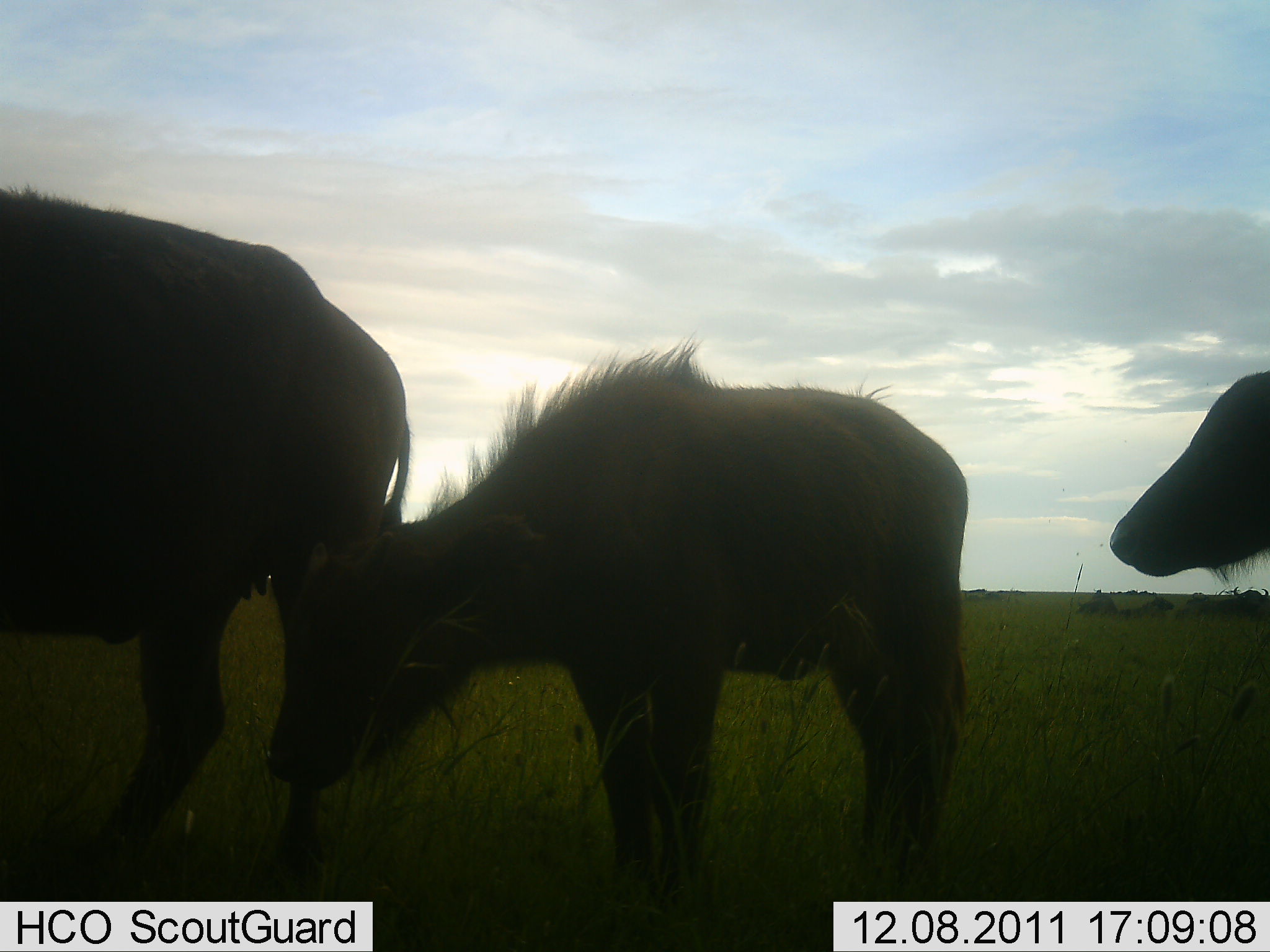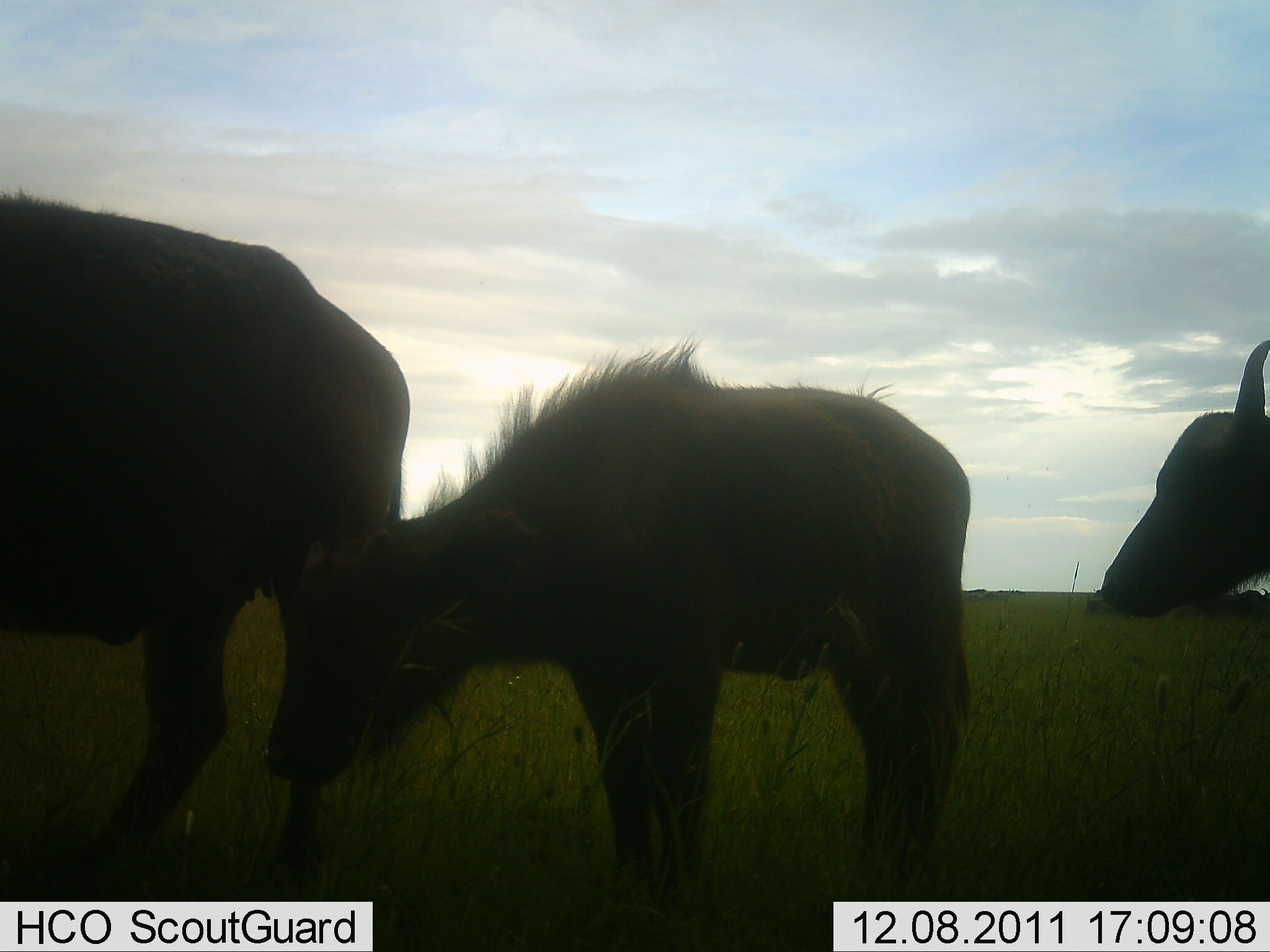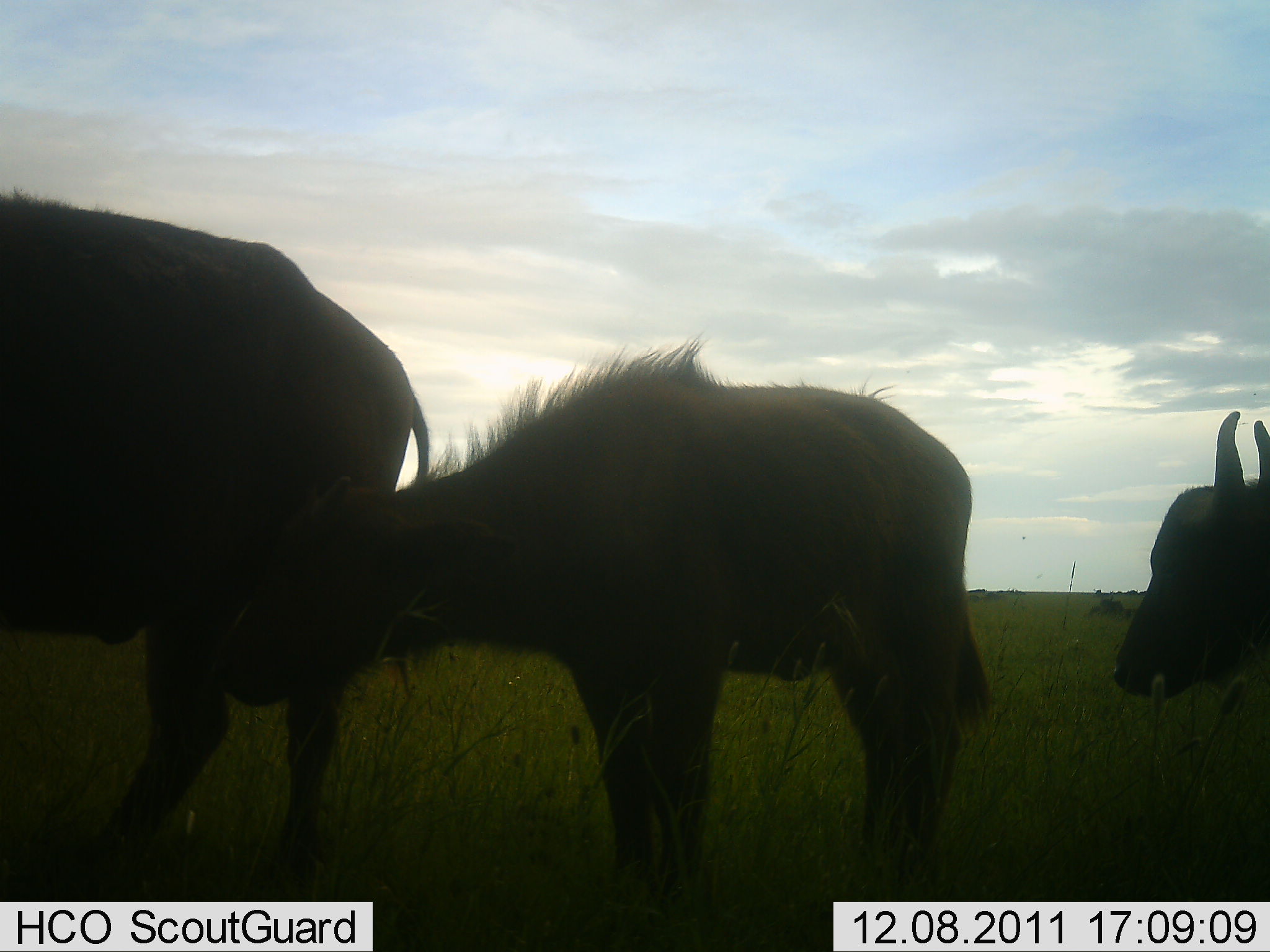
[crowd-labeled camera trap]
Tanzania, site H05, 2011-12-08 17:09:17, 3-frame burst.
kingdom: Animalia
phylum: Chordata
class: Mammalia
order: Artiodactyla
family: Bovidae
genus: Syncerus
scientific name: Syncerus caffer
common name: cape buffalo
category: buffalo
Buffalo (cape buffalo) (Syncerus caffer), count 3. Behavior (volunteer vote fractions): standing 90%, resting 0%, moving 0%, interacting 0%. Young present (vote fraction): 80%. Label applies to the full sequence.